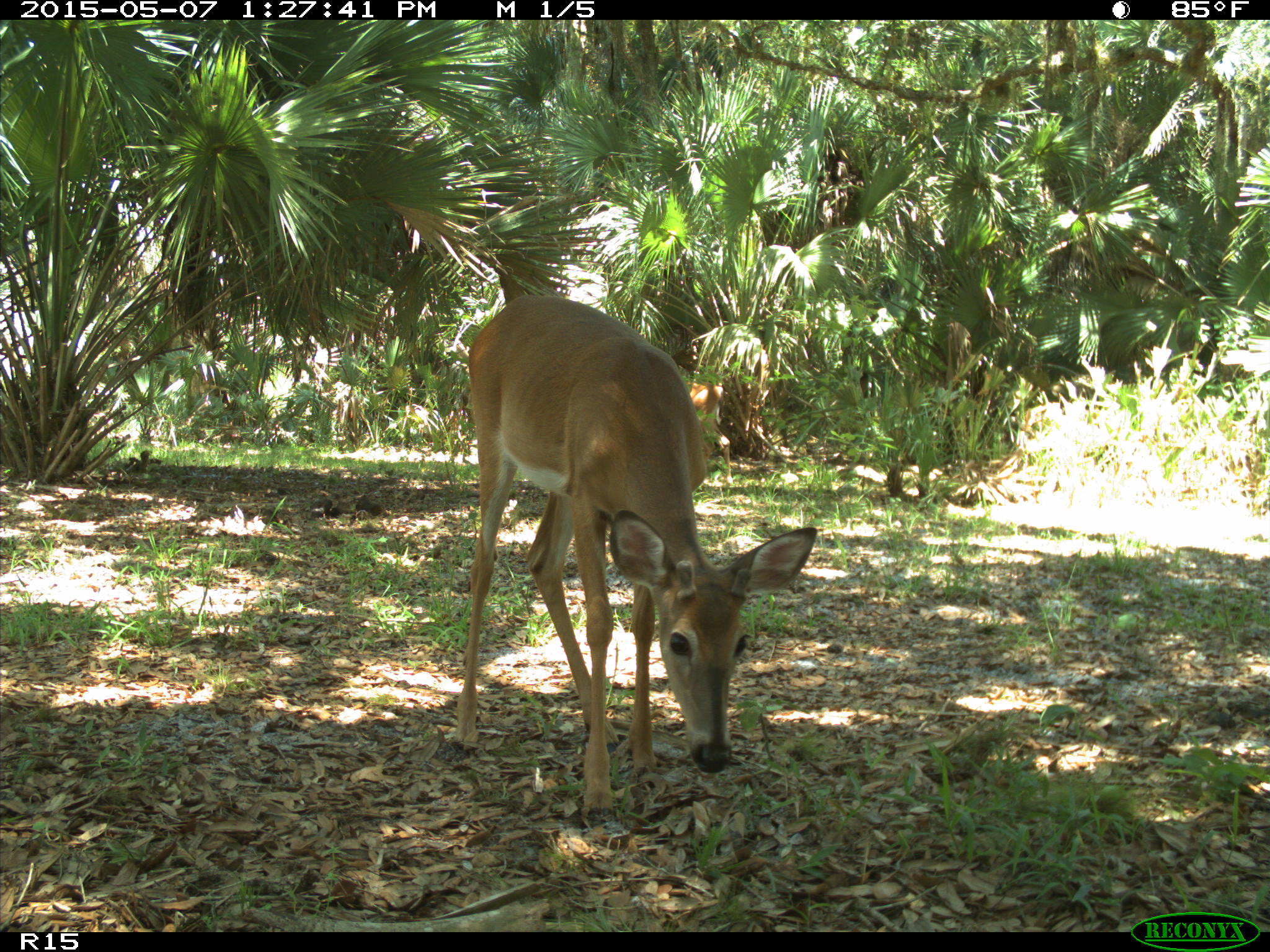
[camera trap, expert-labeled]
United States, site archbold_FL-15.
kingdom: Animalia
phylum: Chordata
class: Mammalia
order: Artiodactyla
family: Cervidae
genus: Odocoileus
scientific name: Odocoileus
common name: deer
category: unidentified deer